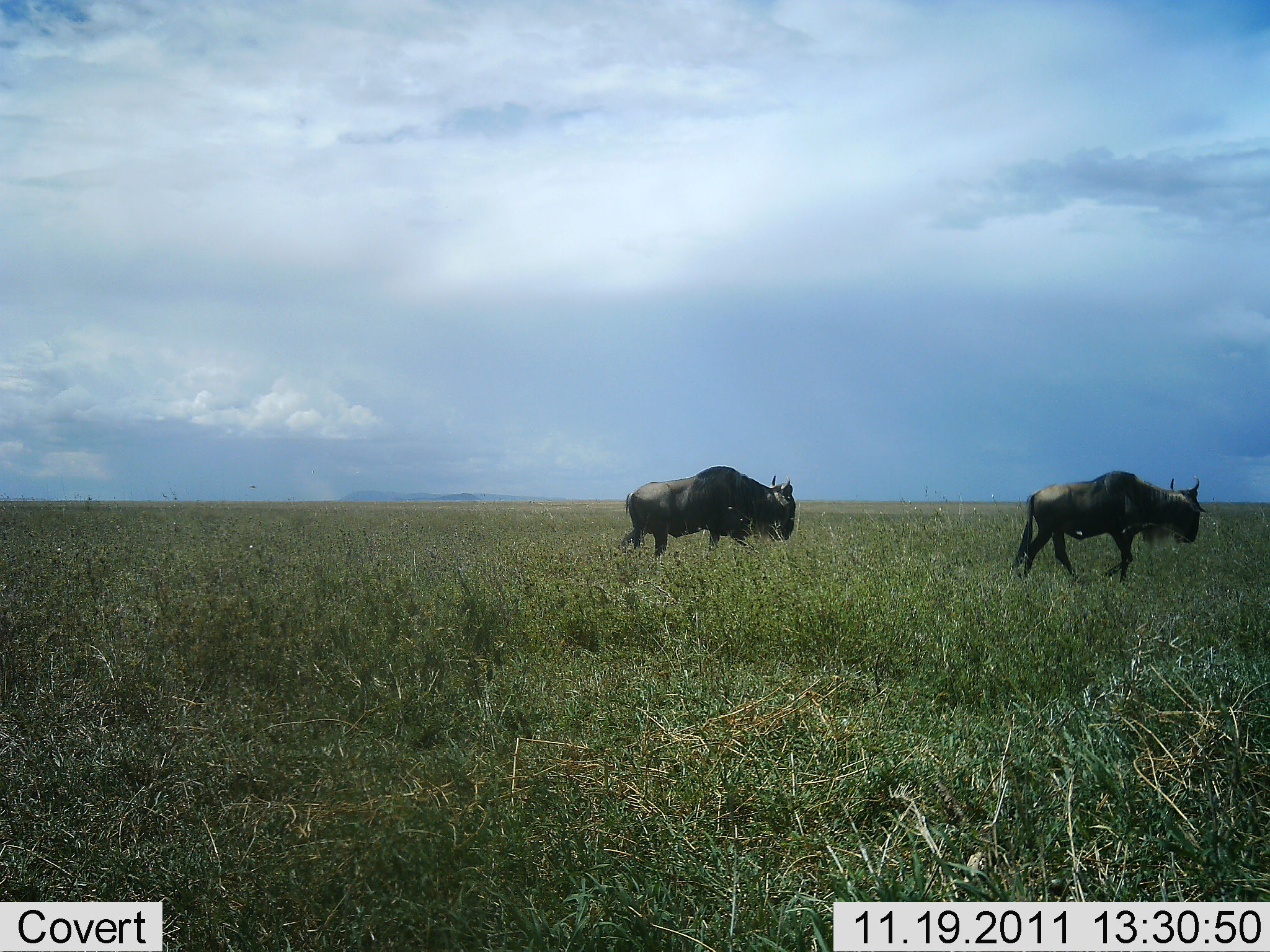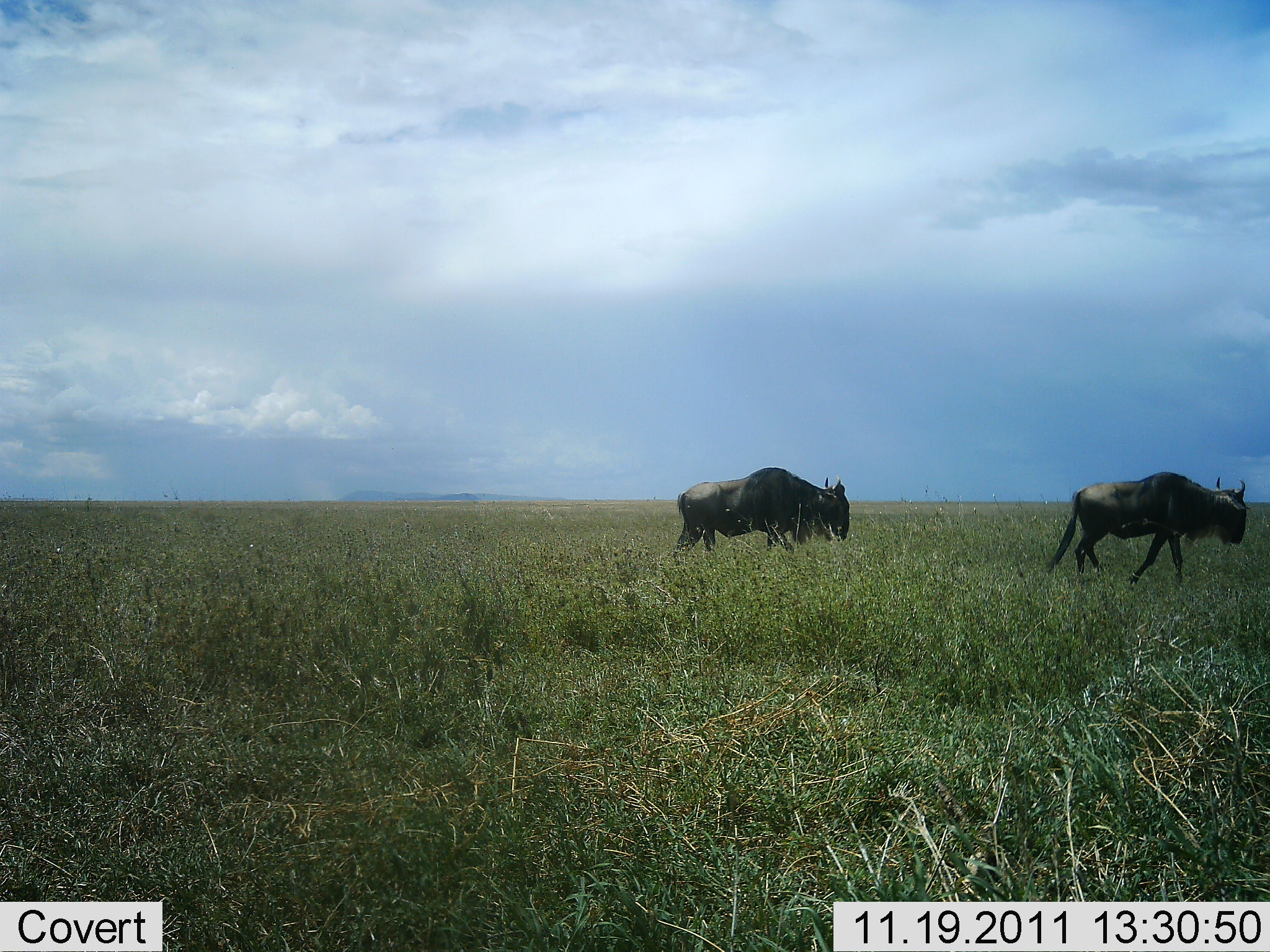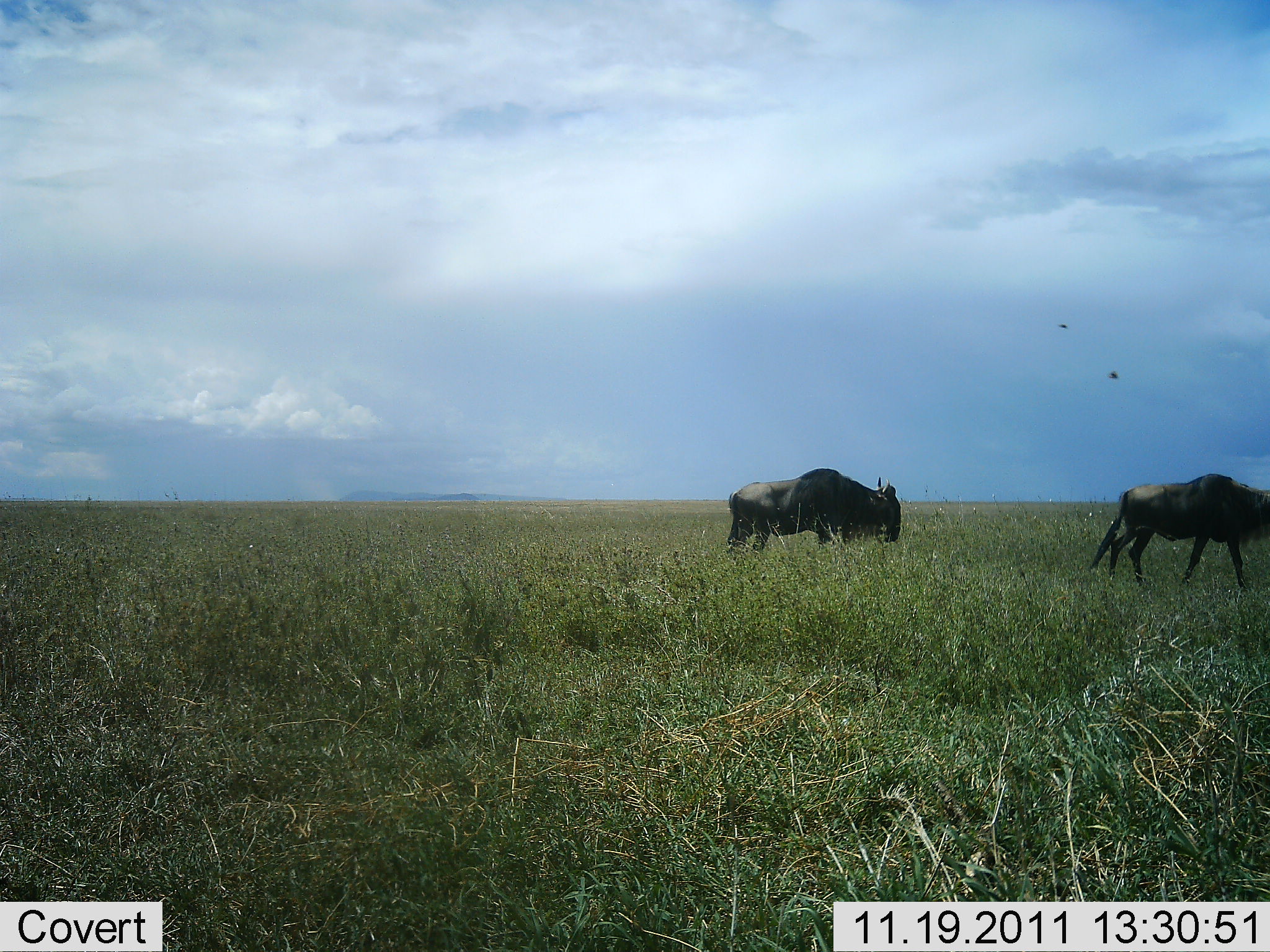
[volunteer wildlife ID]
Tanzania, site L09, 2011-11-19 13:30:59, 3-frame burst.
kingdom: Animalia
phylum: Chordata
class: Mammalia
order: Artiodactyla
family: Bovidae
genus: Connochaetes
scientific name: Connochaetes taurinus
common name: blue wildebeest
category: wildebeest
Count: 2.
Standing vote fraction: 0%.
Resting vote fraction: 0%.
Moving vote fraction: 100%.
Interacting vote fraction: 0%.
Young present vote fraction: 0%.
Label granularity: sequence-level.